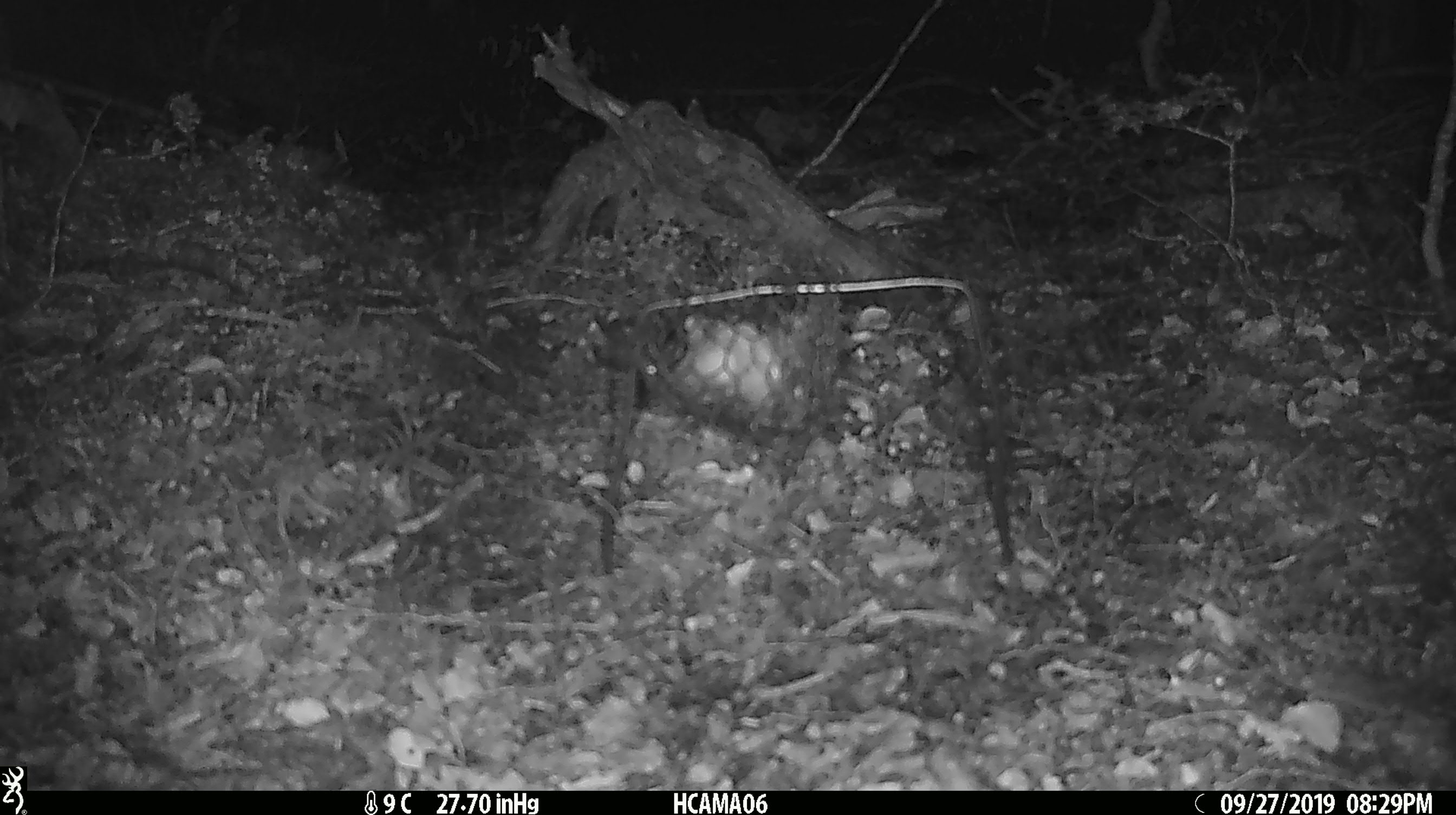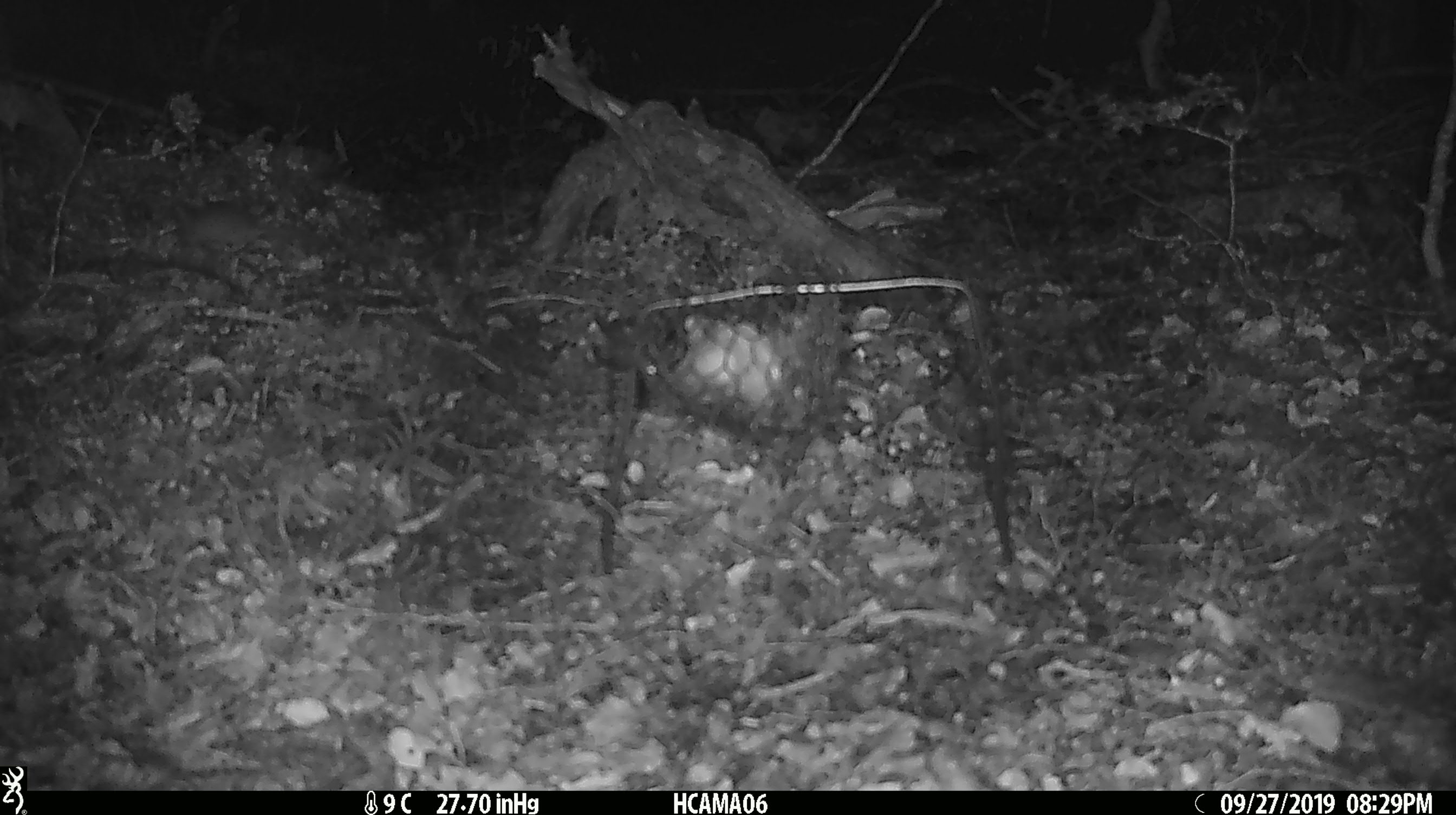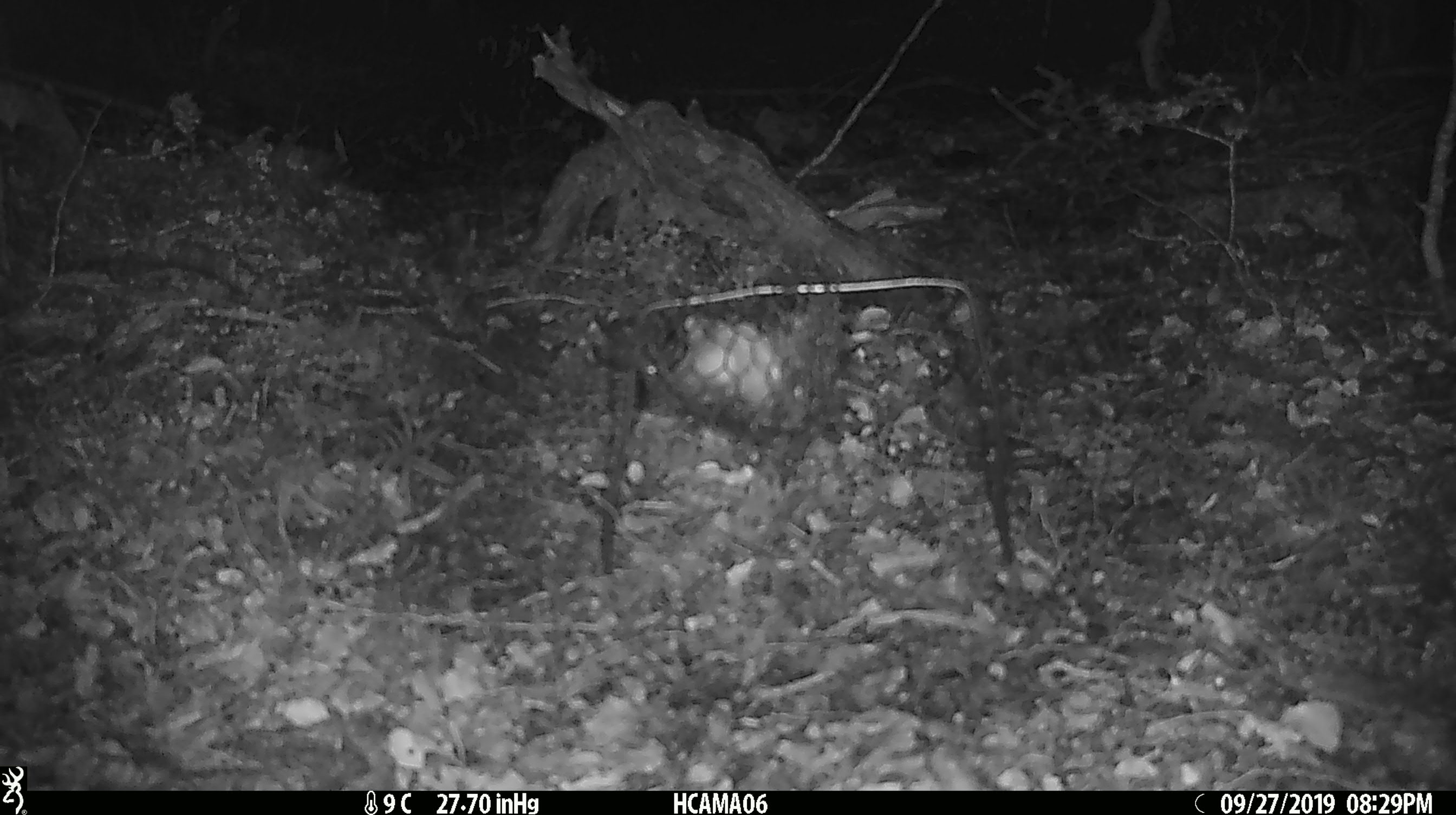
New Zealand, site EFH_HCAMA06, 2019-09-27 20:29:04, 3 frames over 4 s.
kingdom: Animalia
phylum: Chordata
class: Mammalia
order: Rodentia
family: Muridae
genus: Mus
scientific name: Mus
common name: mouse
Mouse (Mus).